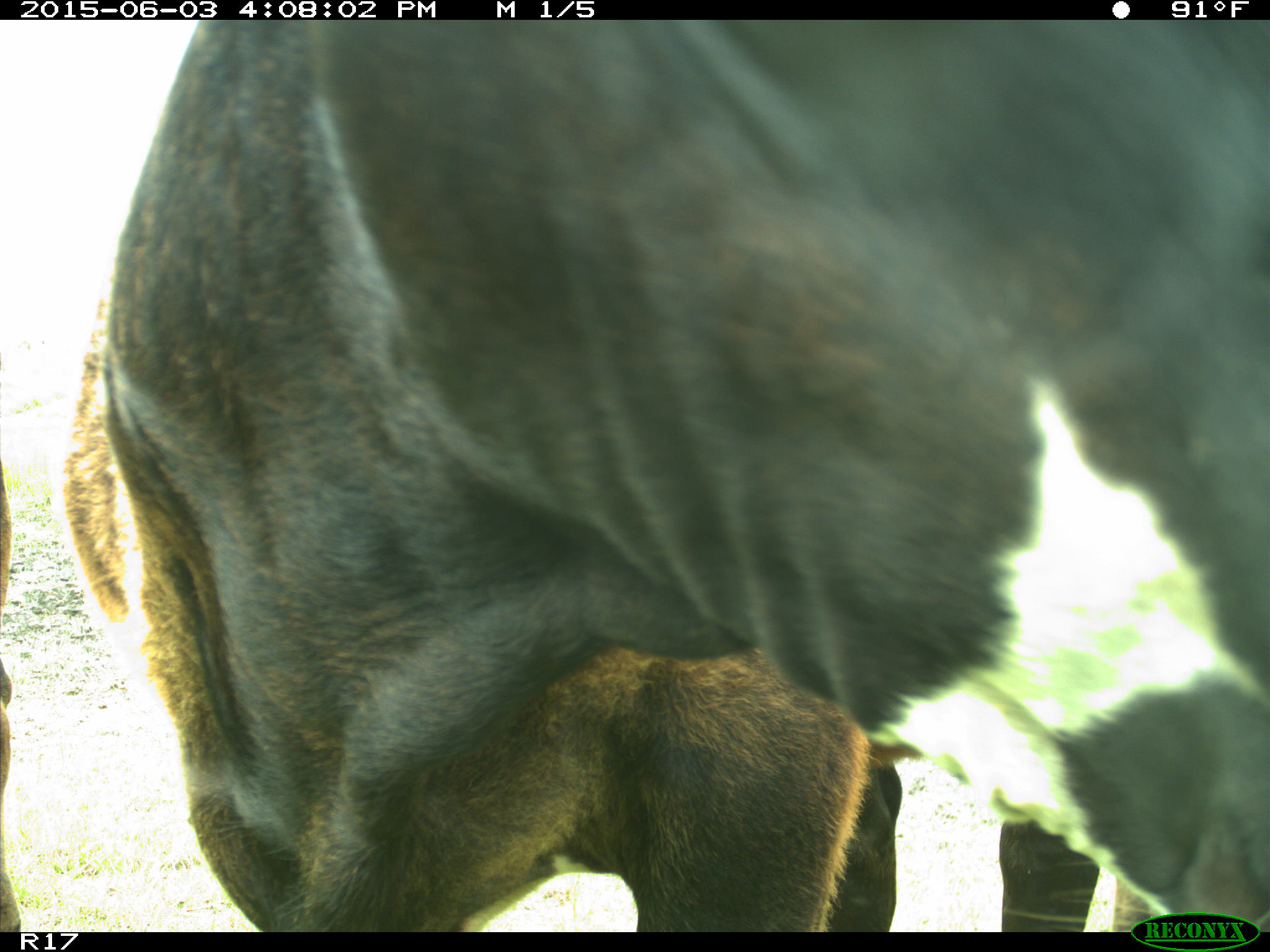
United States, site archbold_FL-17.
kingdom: Animalia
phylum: Chordata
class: Mammalia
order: Artiodactyla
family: Bovidae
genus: Bos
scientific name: Bos taurus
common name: domestic cow